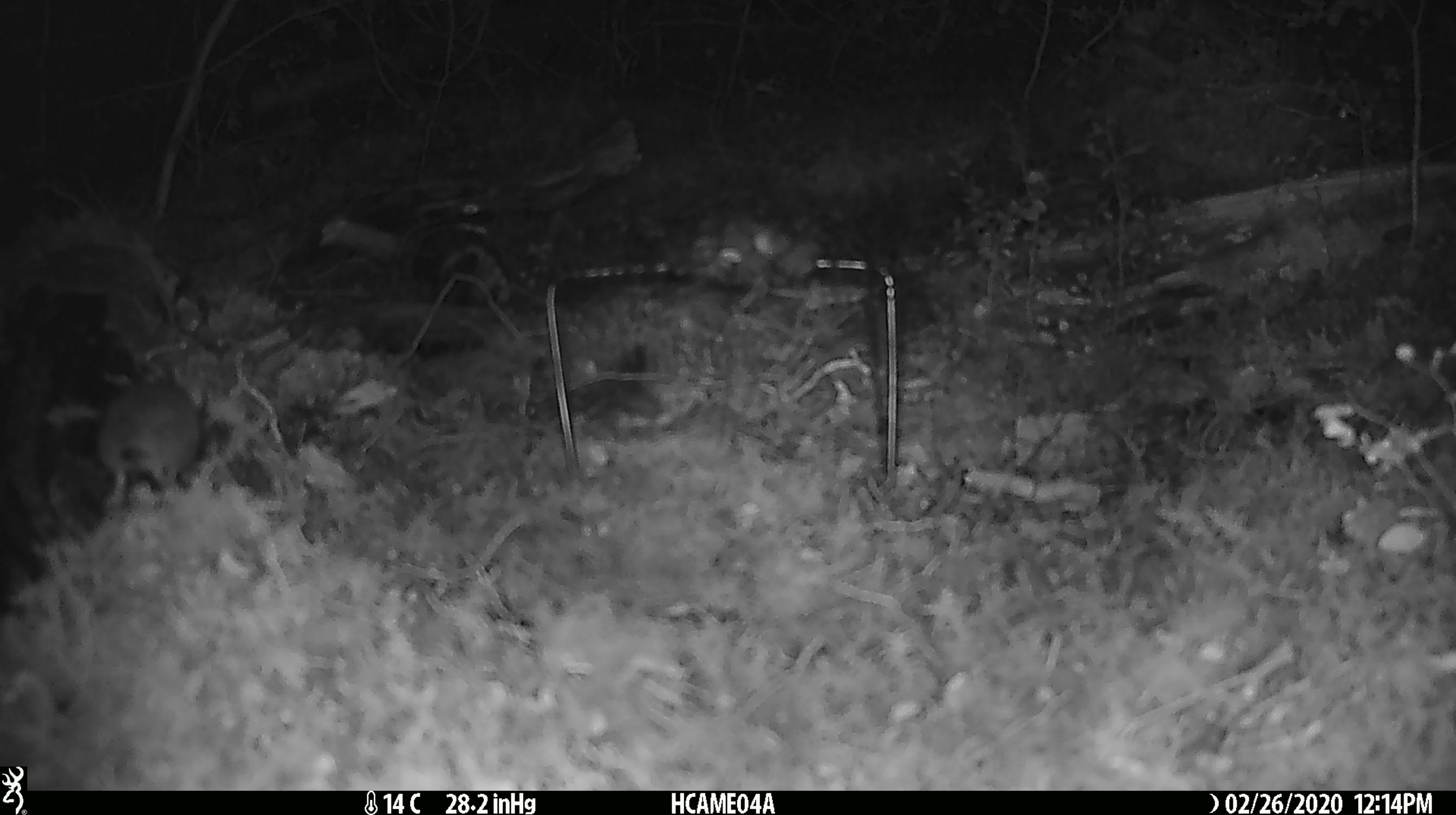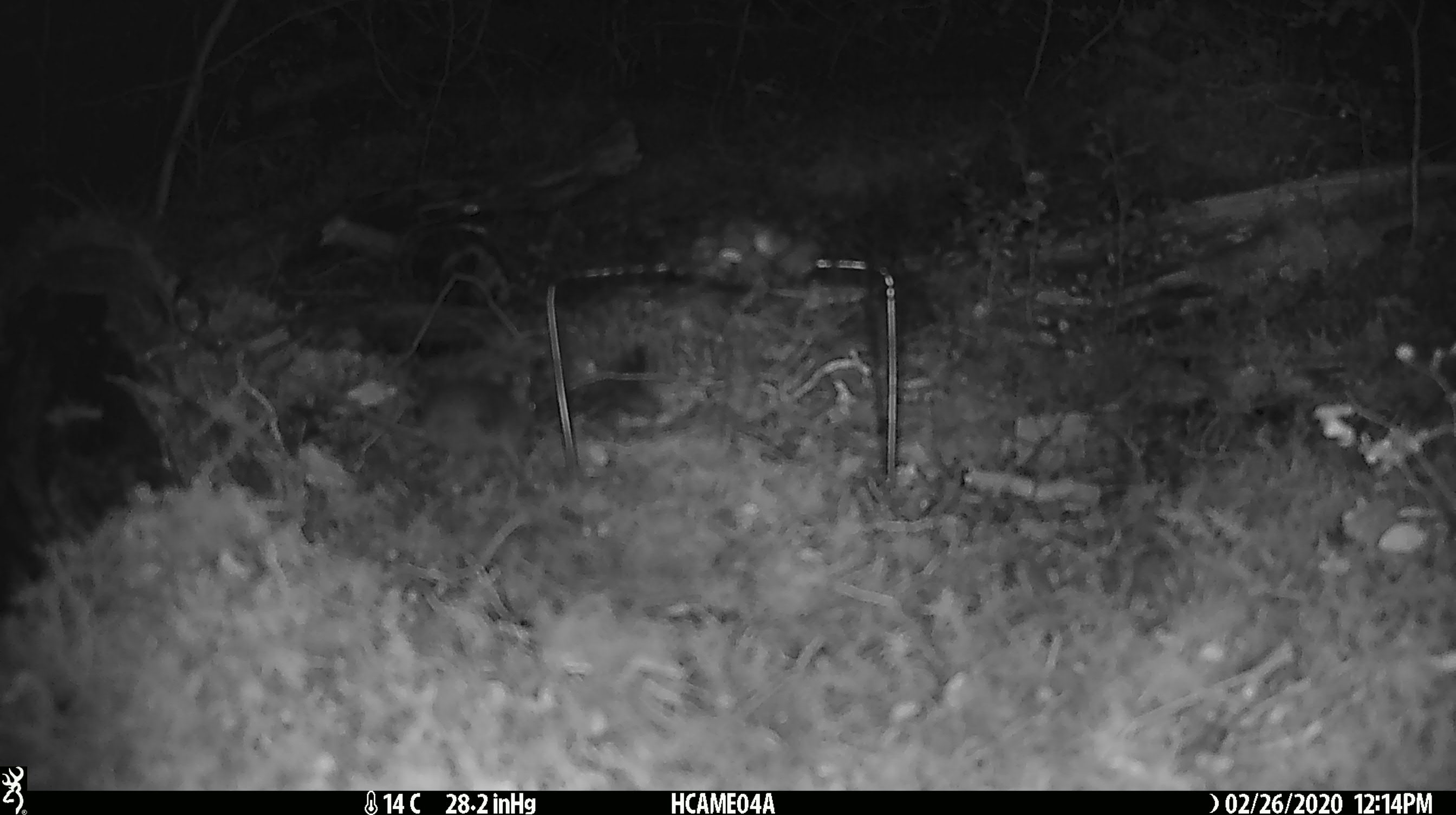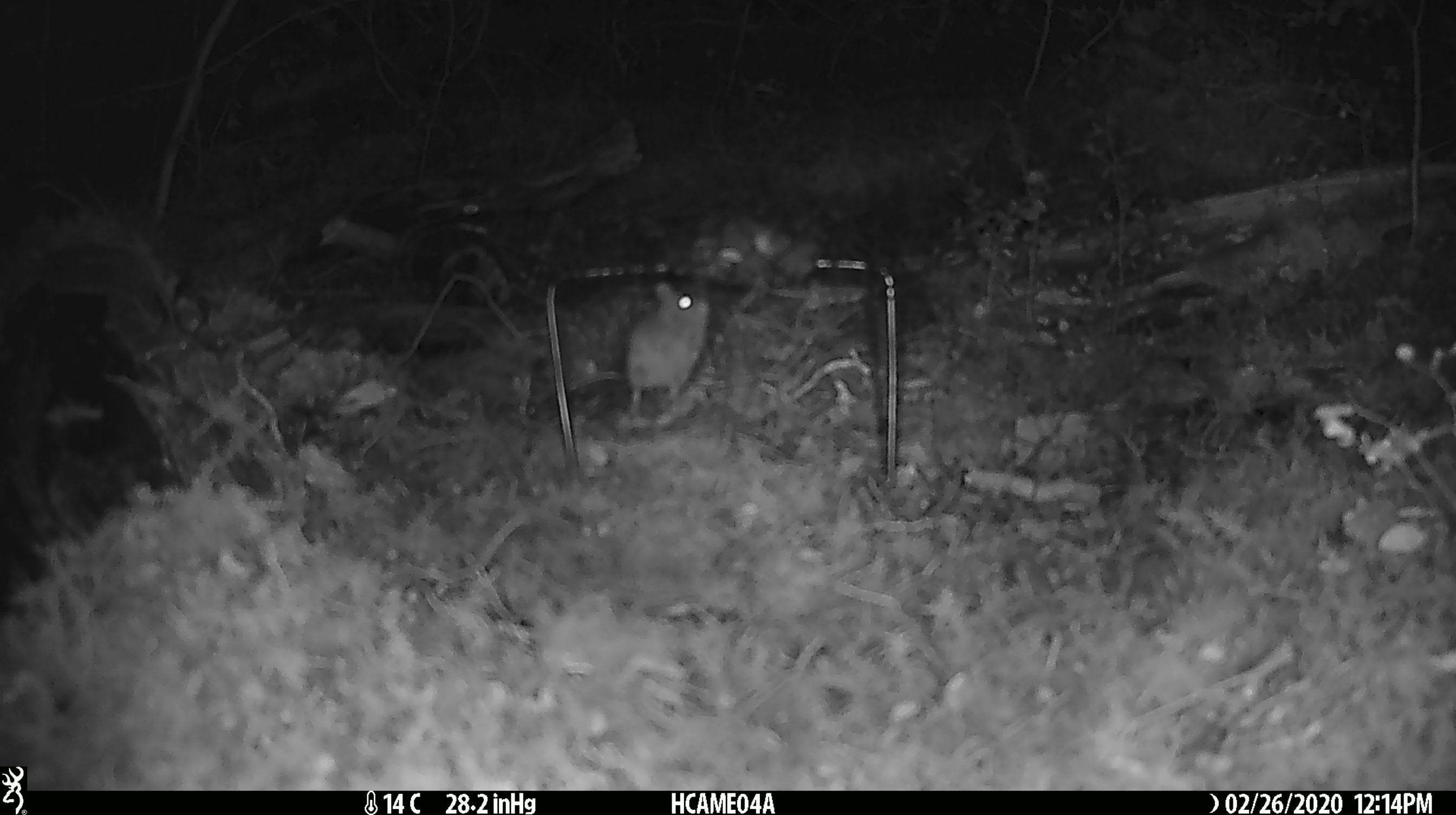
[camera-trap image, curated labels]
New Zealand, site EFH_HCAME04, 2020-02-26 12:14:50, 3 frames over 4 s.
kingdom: Animalia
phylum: Chordata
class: Mammalia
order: Rodentia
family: Muridae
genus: Mus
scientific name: Mus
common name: mouse